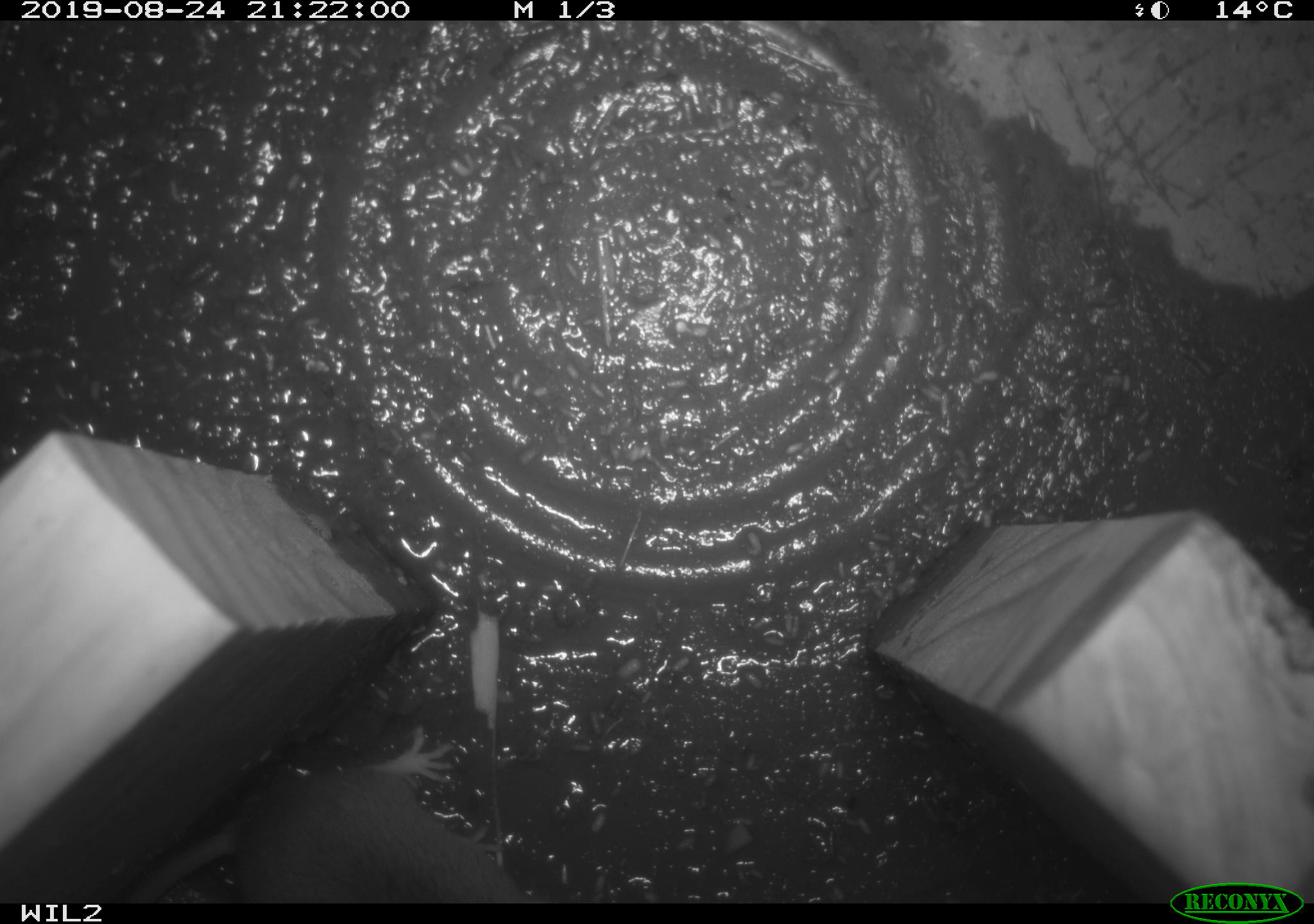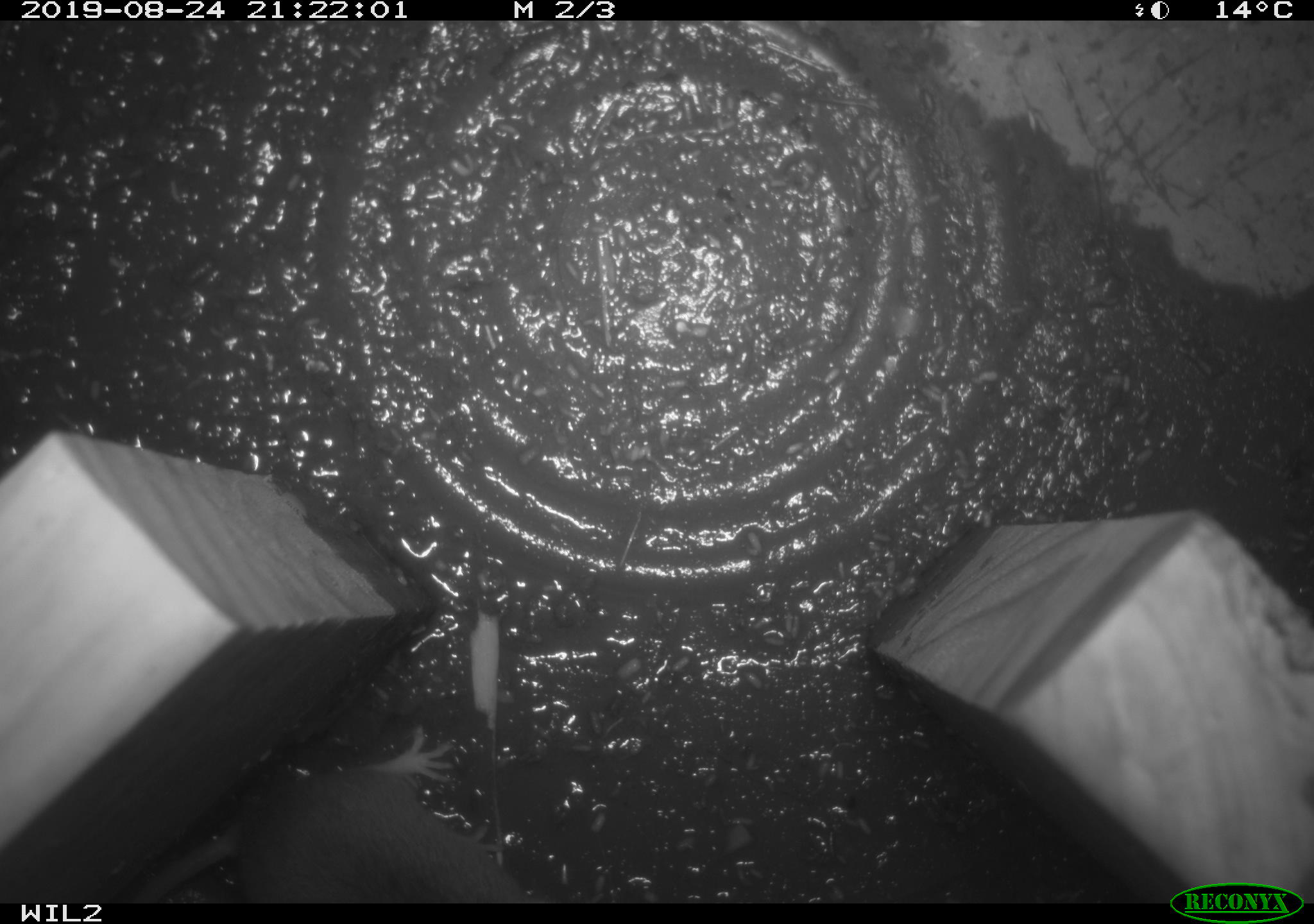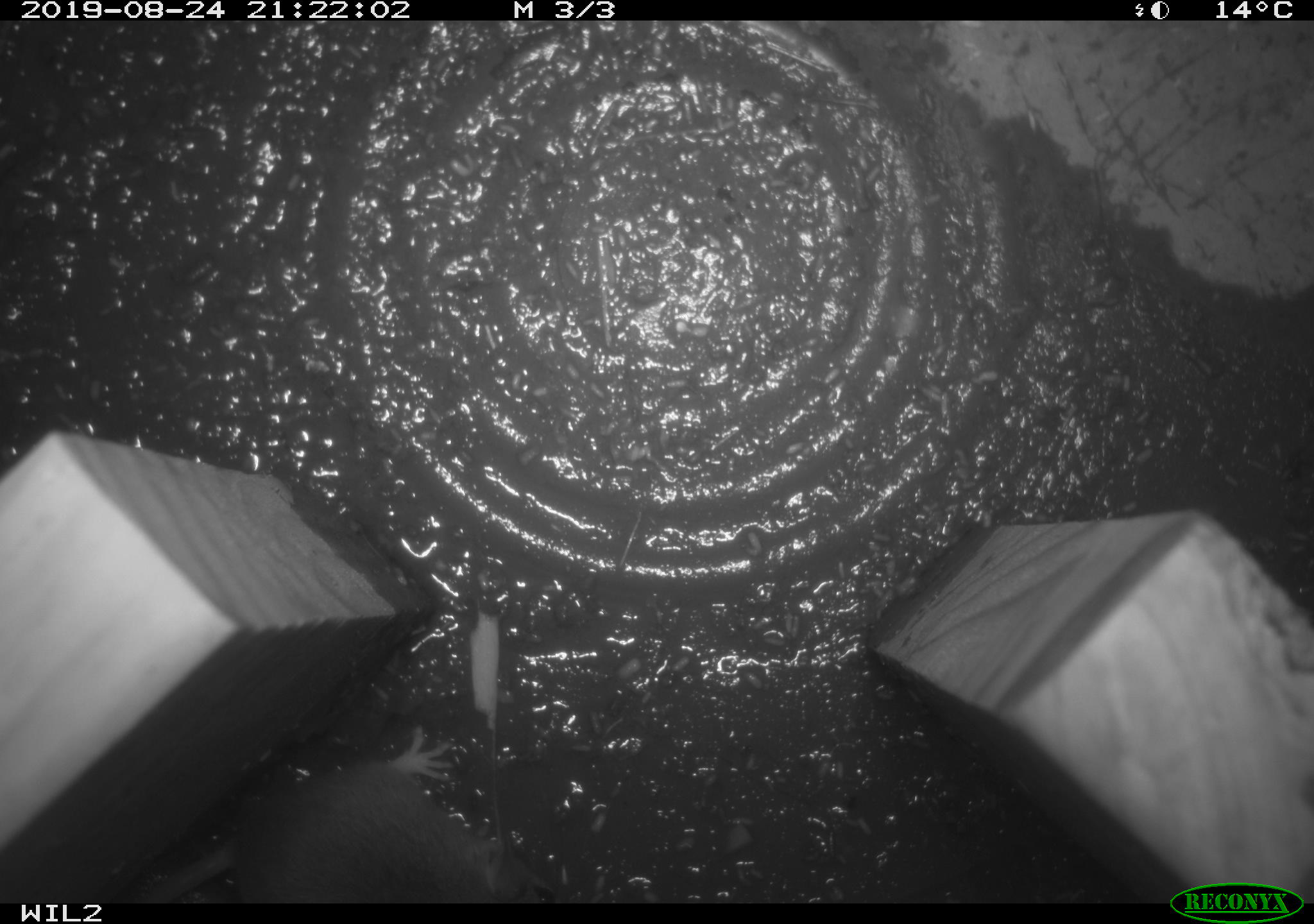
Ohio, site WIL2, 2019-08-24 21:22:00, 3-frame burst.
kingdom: Animalia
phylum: Chordata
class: Mammalia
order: Rodentia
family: Cricetidae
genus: Peromyscus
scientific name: Peromyscus leucopus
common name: white-footed mouse